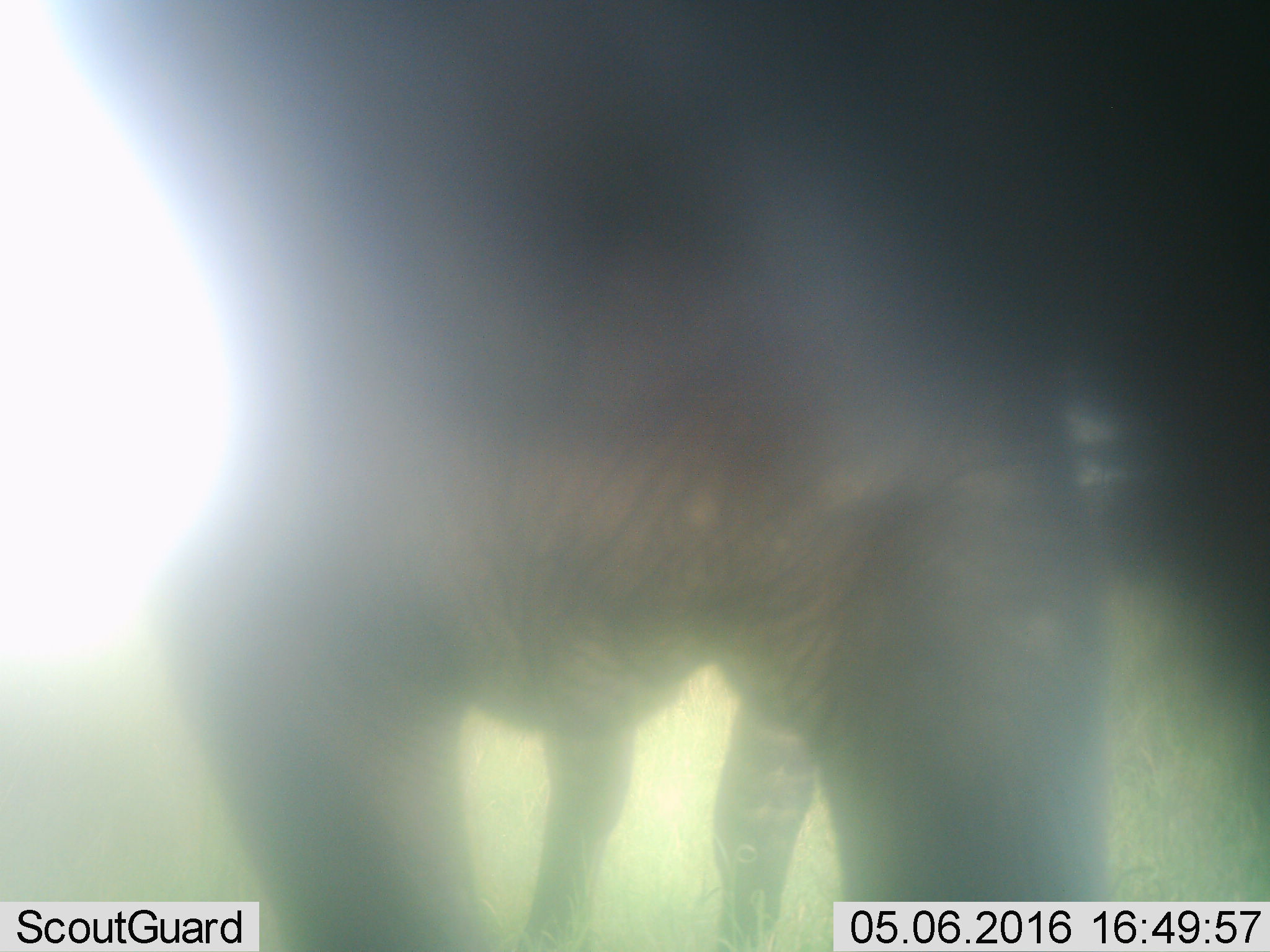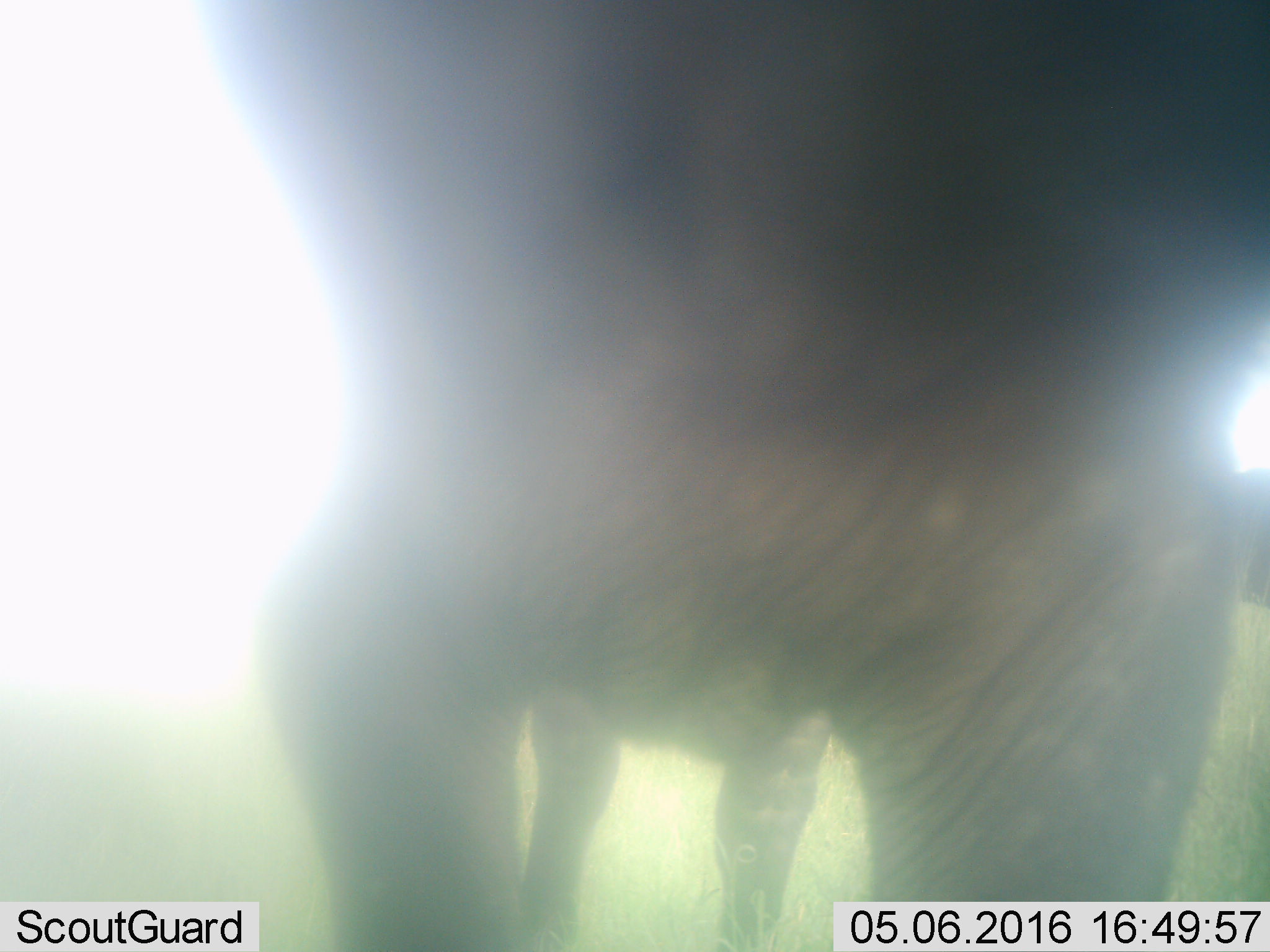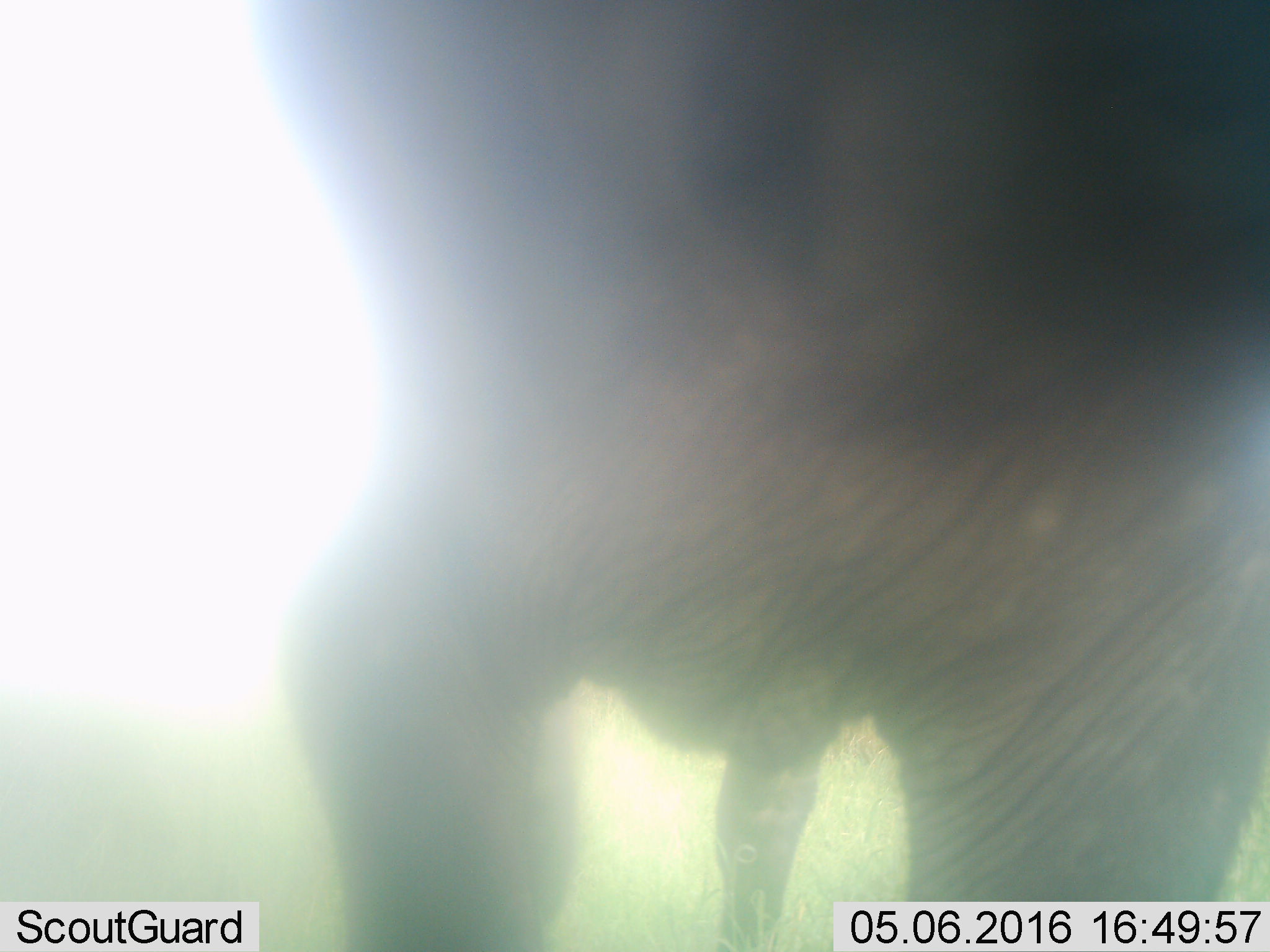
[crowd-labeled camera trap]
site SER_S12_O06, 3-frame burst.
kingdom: Animalia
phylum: Chordata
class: Mammalia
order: Artiodactyla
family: Bovidae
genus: Connochaetes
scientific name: Connochaetes taurinus taurinus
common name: blue wildebeest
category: wildebeestblue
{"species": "wildebeestblue (blue wildebeest) (Connochaetes taurinus taurinus)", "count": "1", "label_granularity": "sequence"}